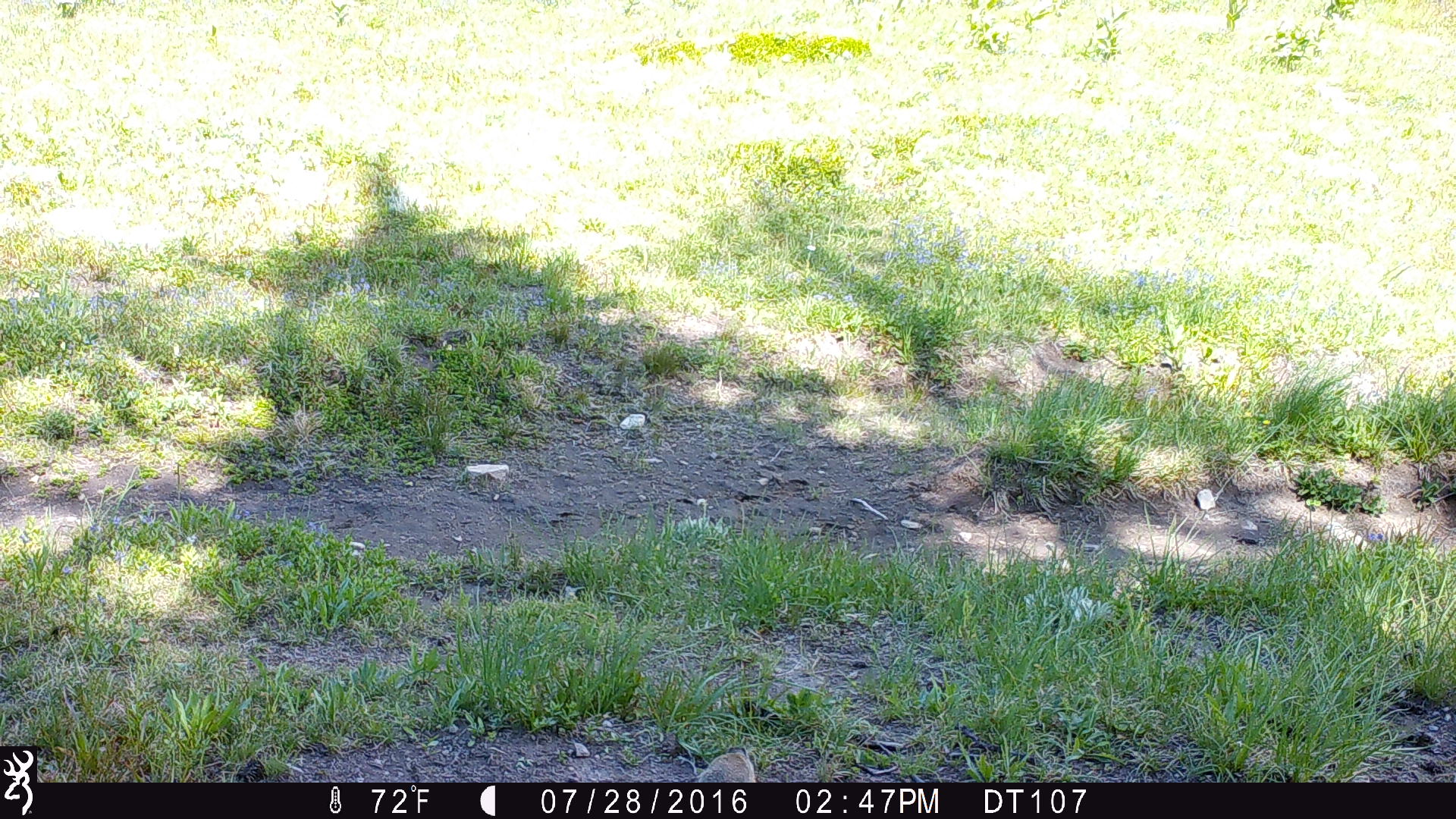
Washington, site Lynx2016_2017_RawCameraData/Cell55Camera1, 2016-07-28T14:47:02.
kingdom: Animalia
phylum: Chordata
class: Mammalia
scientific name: Mammalia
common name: small mammal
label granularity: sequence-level